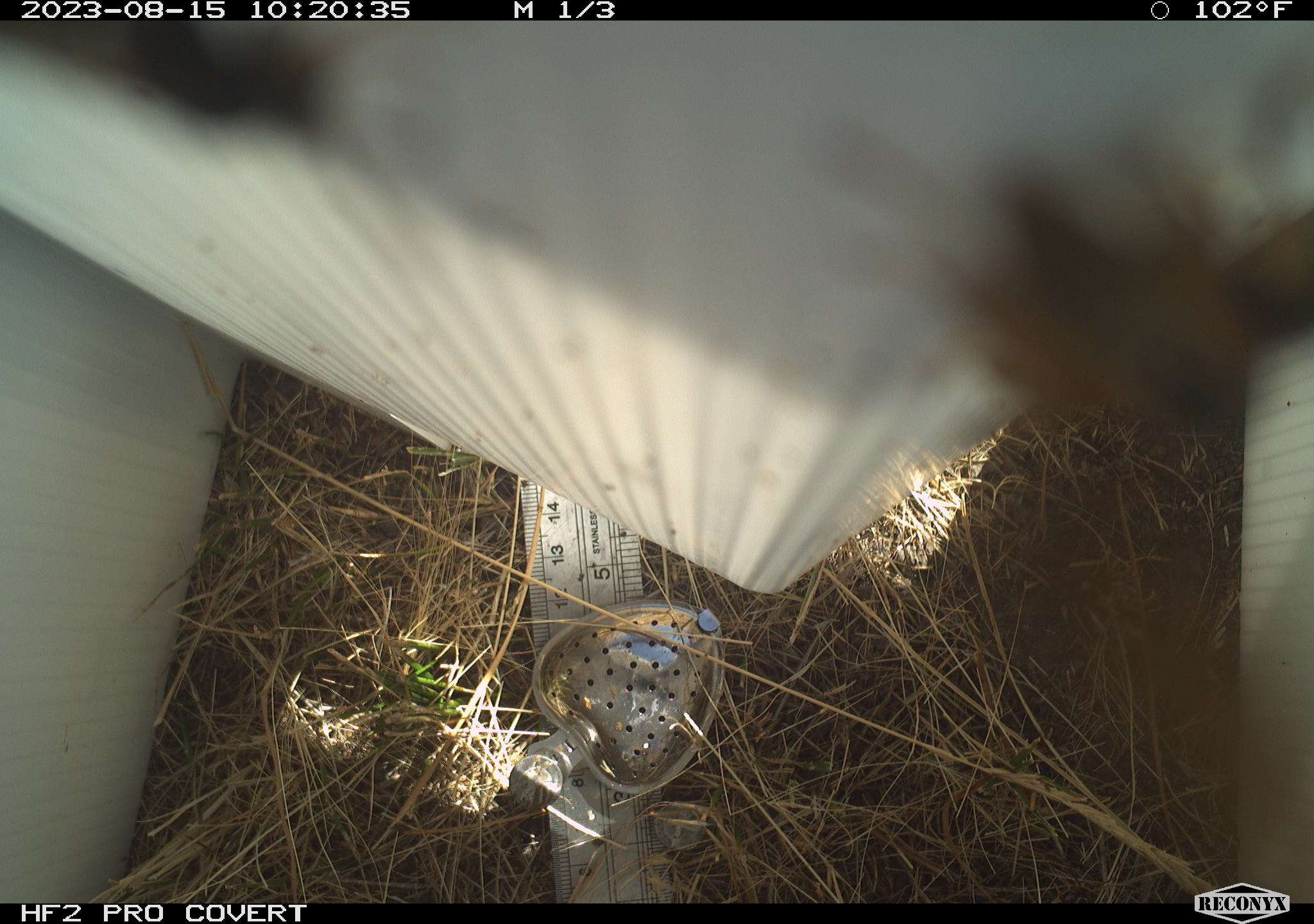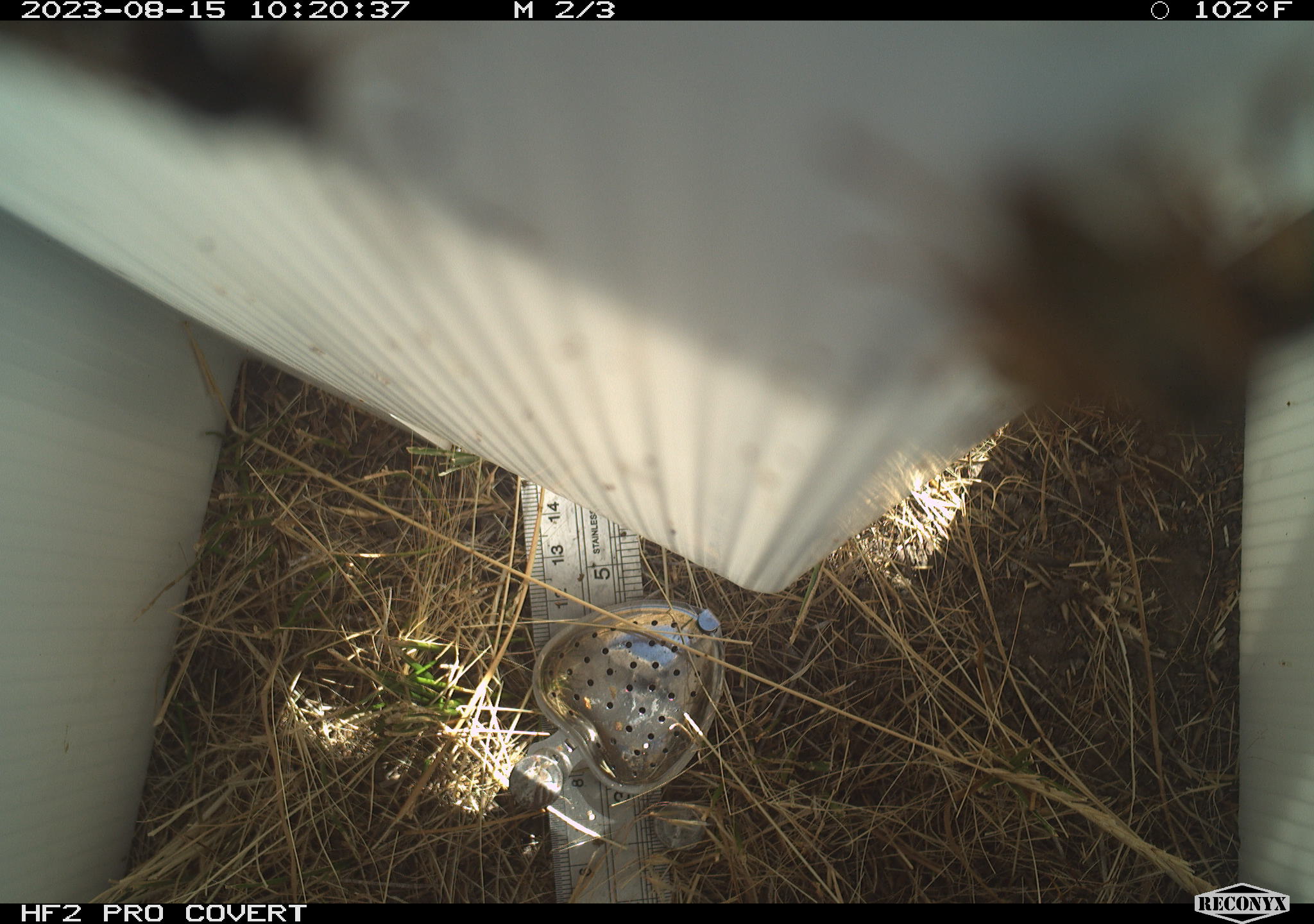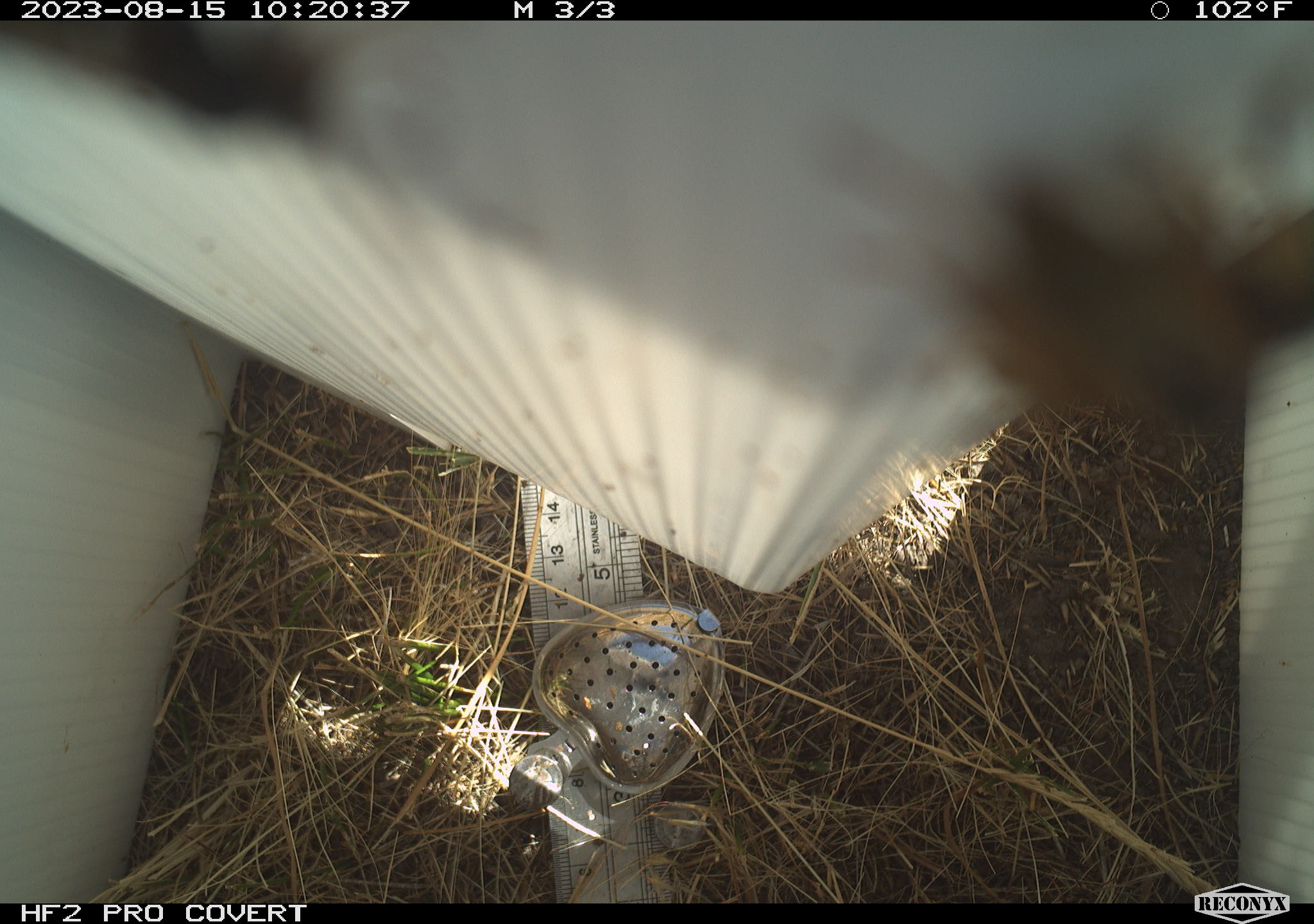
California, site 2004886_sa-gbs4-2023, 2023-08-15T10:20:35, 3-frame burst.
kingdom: Animalia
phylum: Arthropoda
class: Insecta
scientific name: Insecta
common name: insect